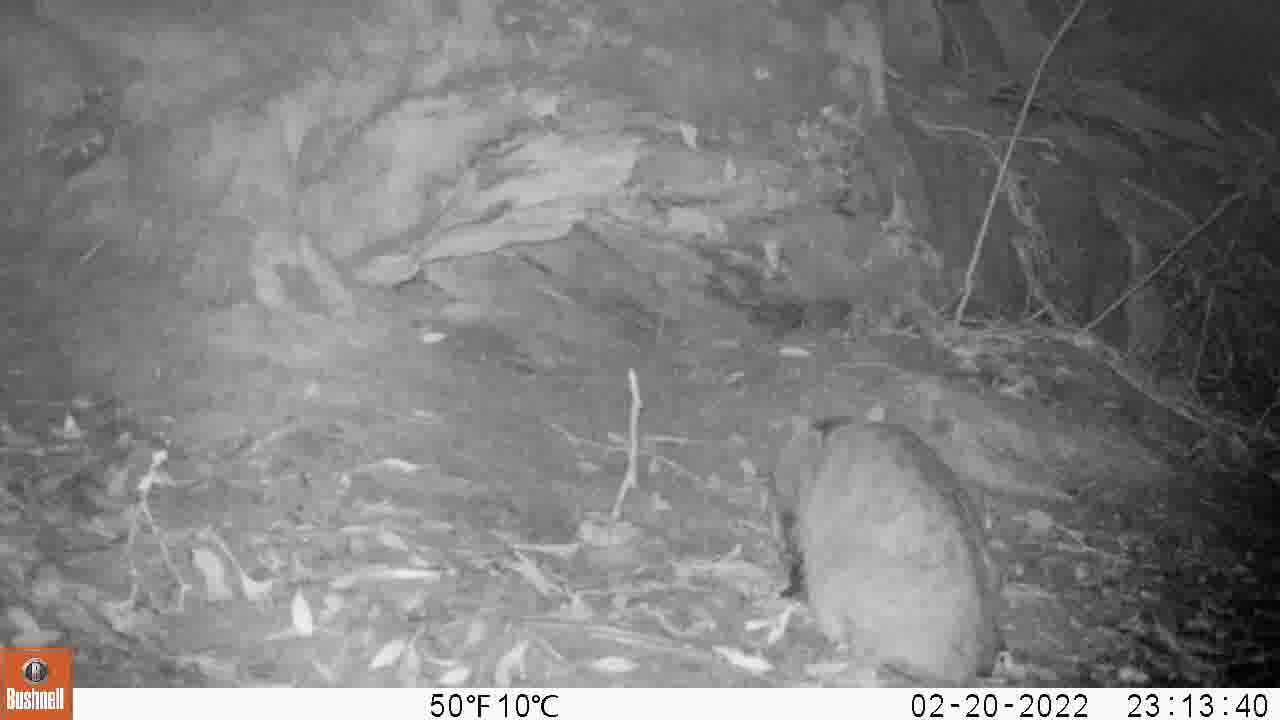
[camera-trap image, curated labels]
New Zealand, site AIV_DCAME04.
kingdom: Animalia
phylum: Chordata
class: Mammalia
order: Carnivora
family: Felidae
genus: Felis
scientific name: Felis catus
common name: domestic cat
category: cat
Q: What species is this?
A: Cat (domestic cat) (Felis catus).